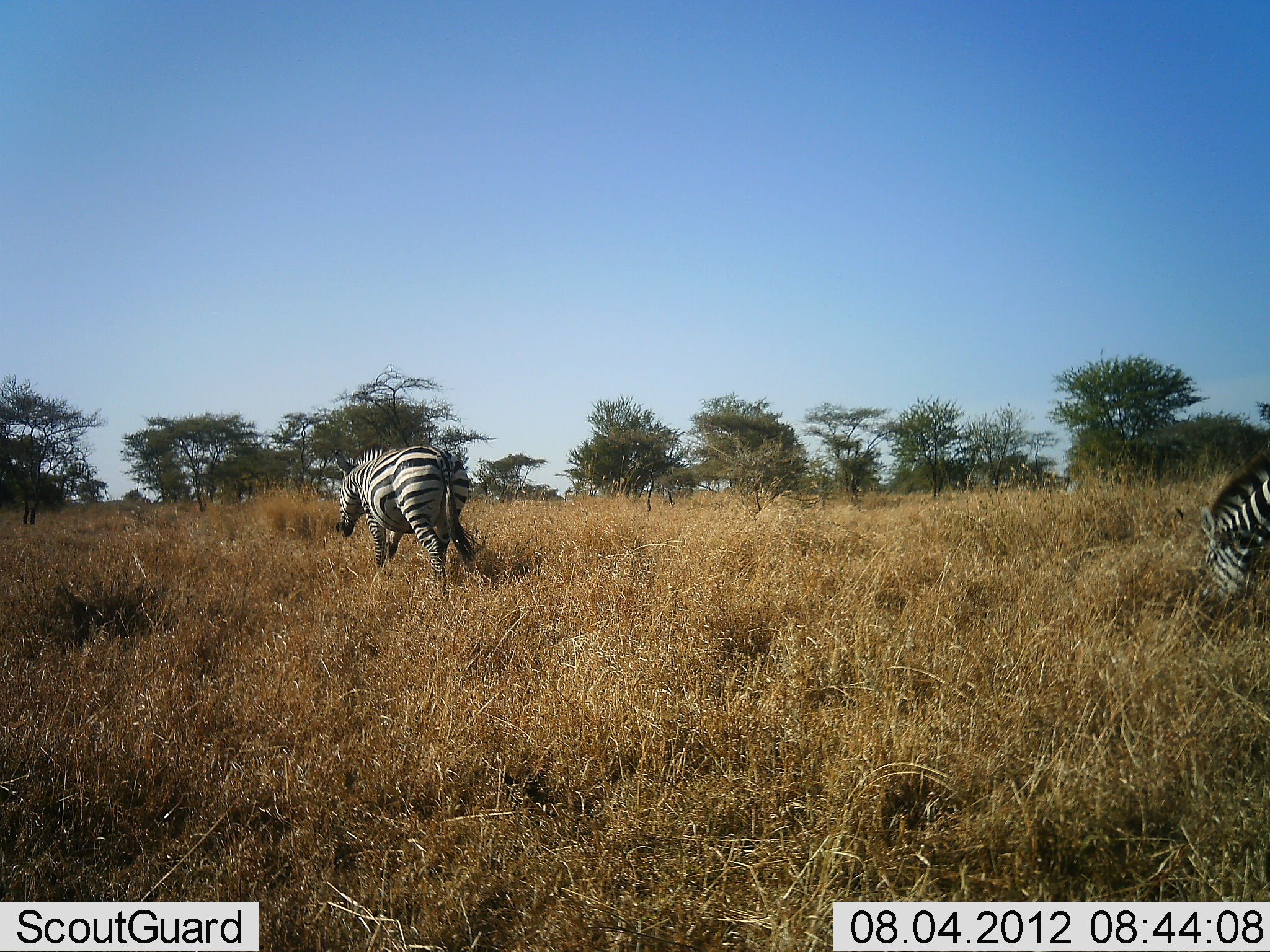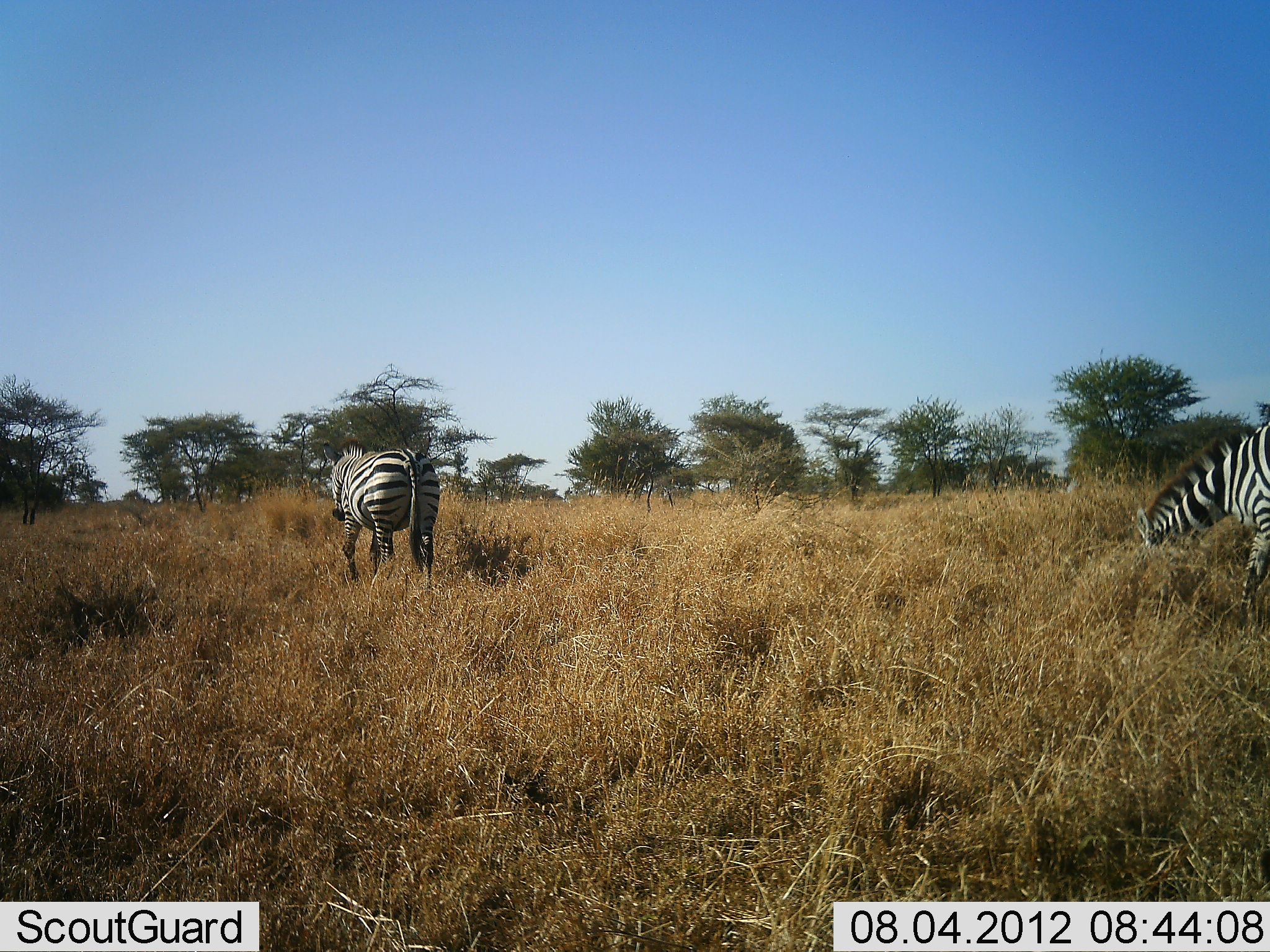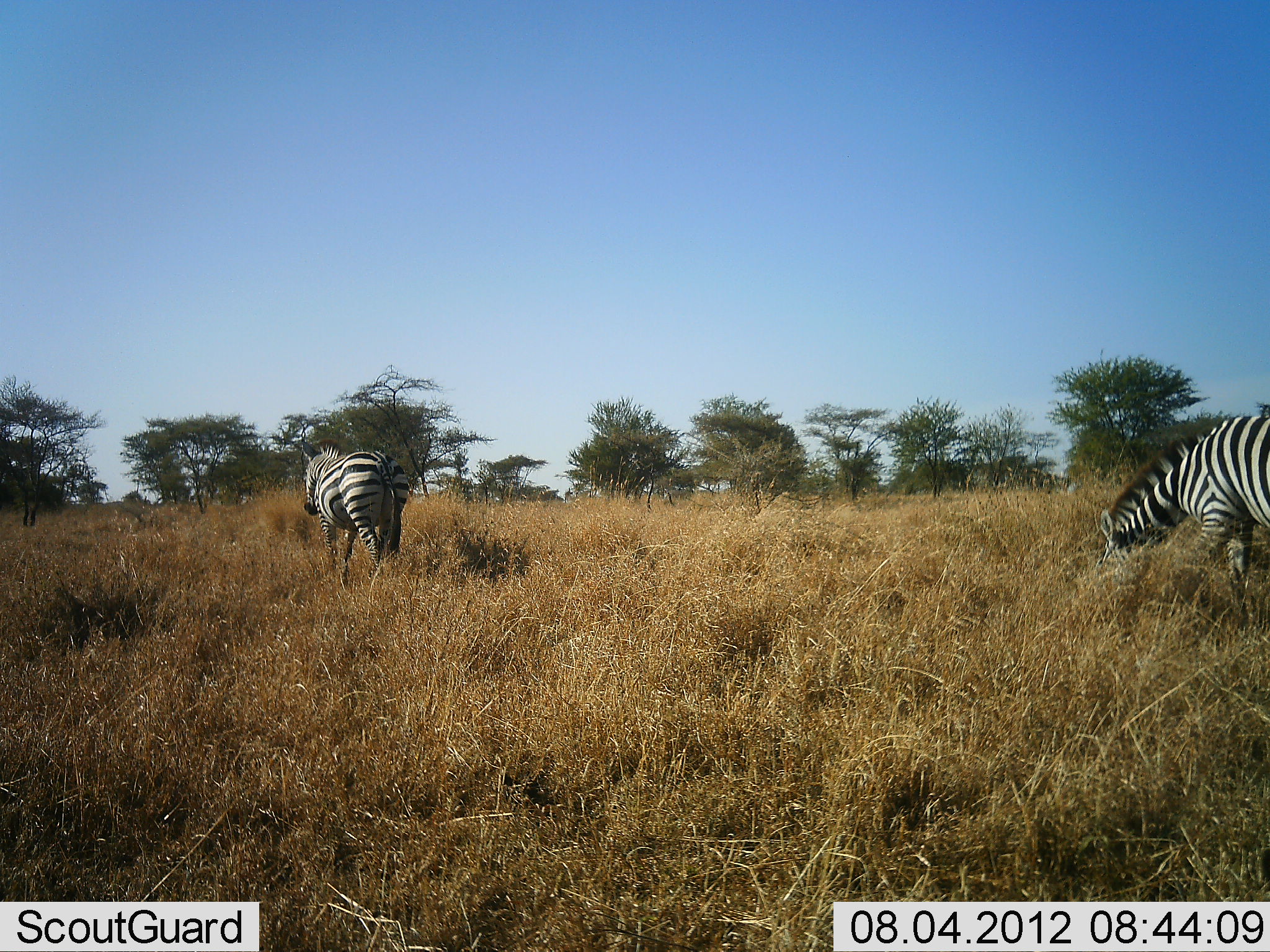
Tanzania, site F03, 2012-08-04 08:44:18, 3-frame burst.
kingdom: Animalia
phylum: Chordata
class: Mammalia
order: Perissodactyla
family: Equidae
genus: Equus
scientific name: Equus quagga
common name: plains zebra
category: zebra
Zebra (plains zebra) (Equus quagga), count 2. Behavior (volunteer vote fractions): standing 10%, resting 0%, moving 90%, interacting 0%. Young present (vote fraction): 0%. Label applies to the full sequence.